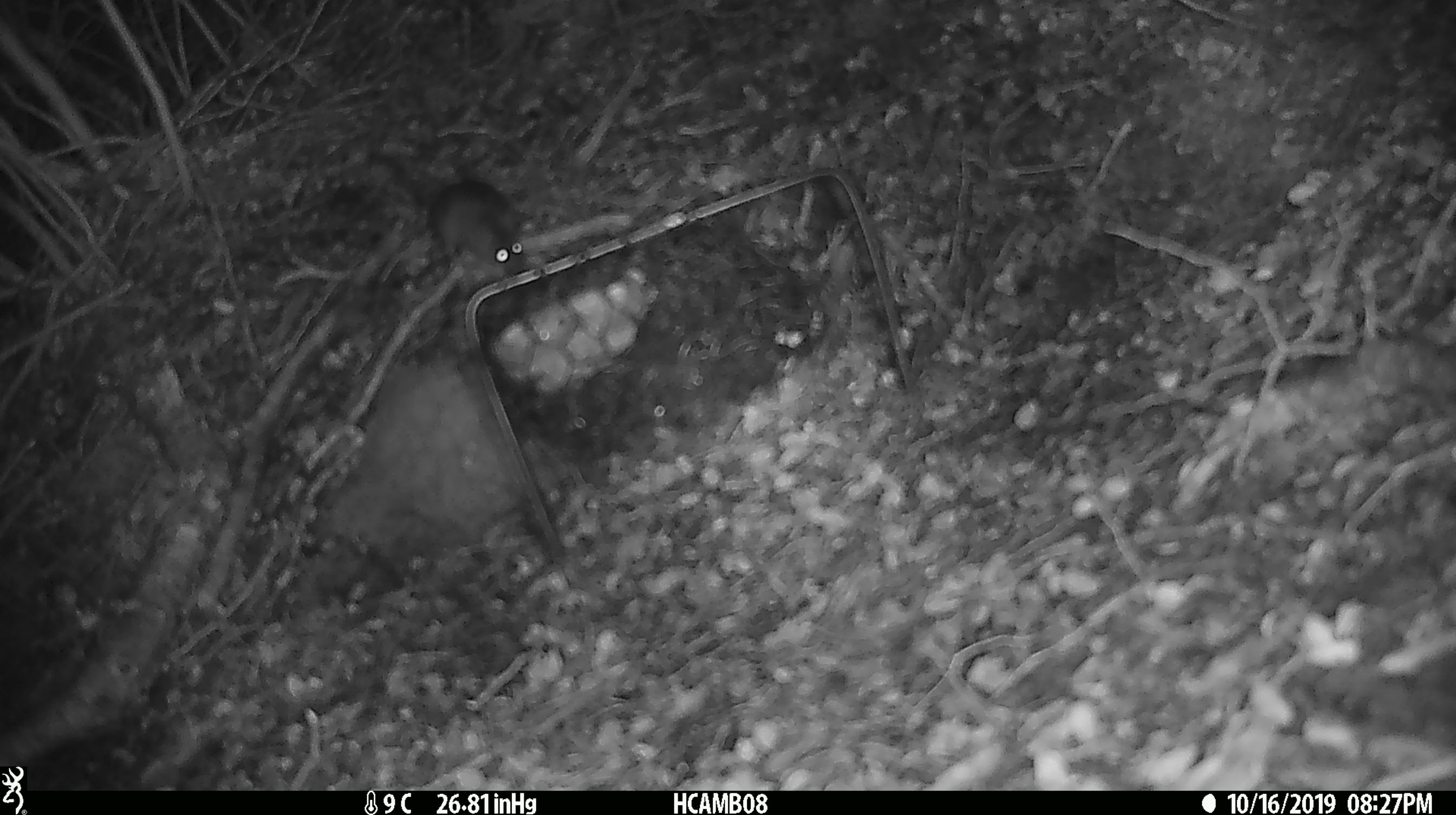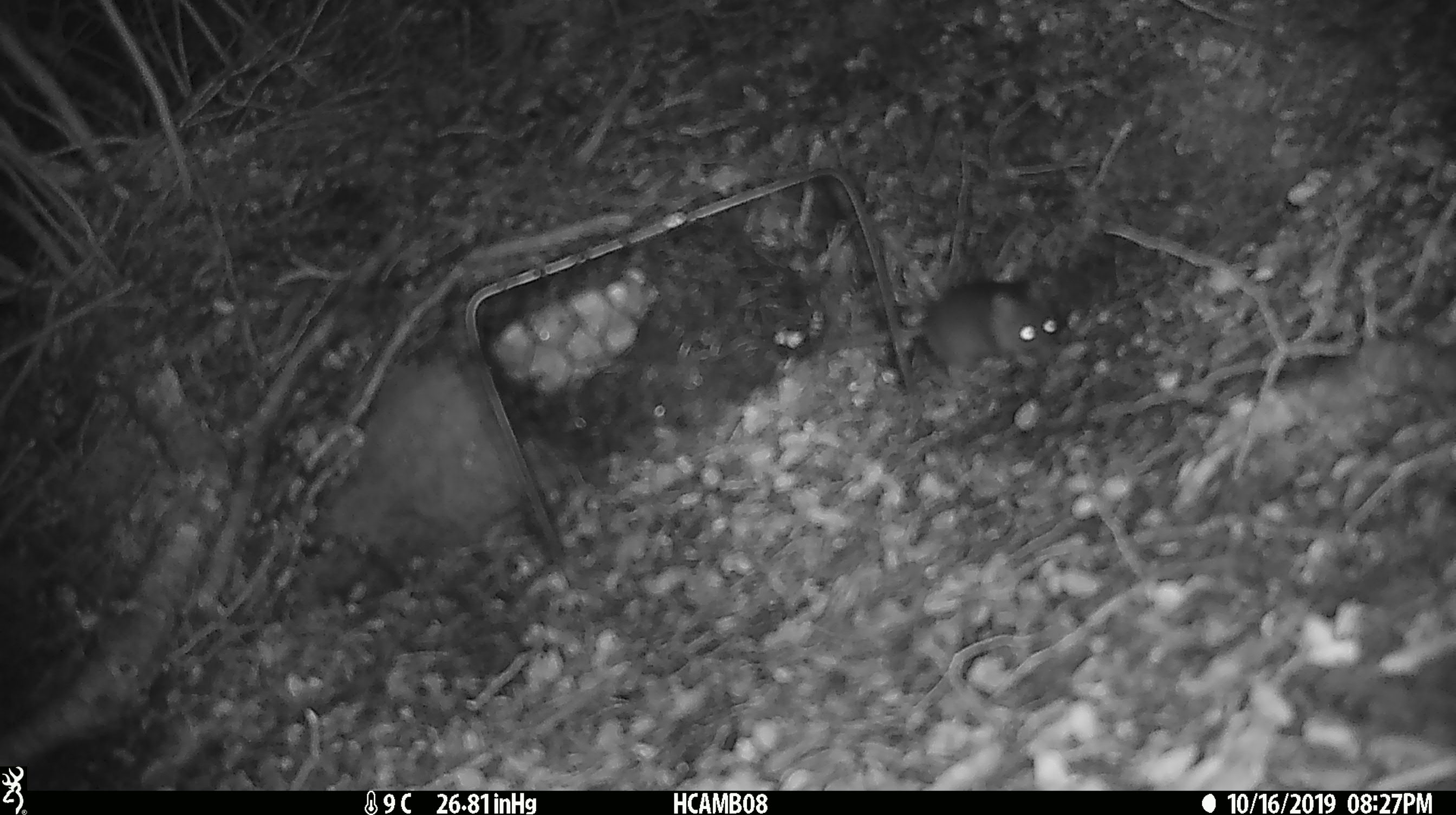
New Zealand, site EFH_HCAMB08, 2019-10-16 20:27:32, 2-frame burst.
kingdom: Animalia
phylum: Chordata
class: Mammalia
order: Rodentia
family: Muridae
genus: Mus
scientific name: Mus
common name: mouse